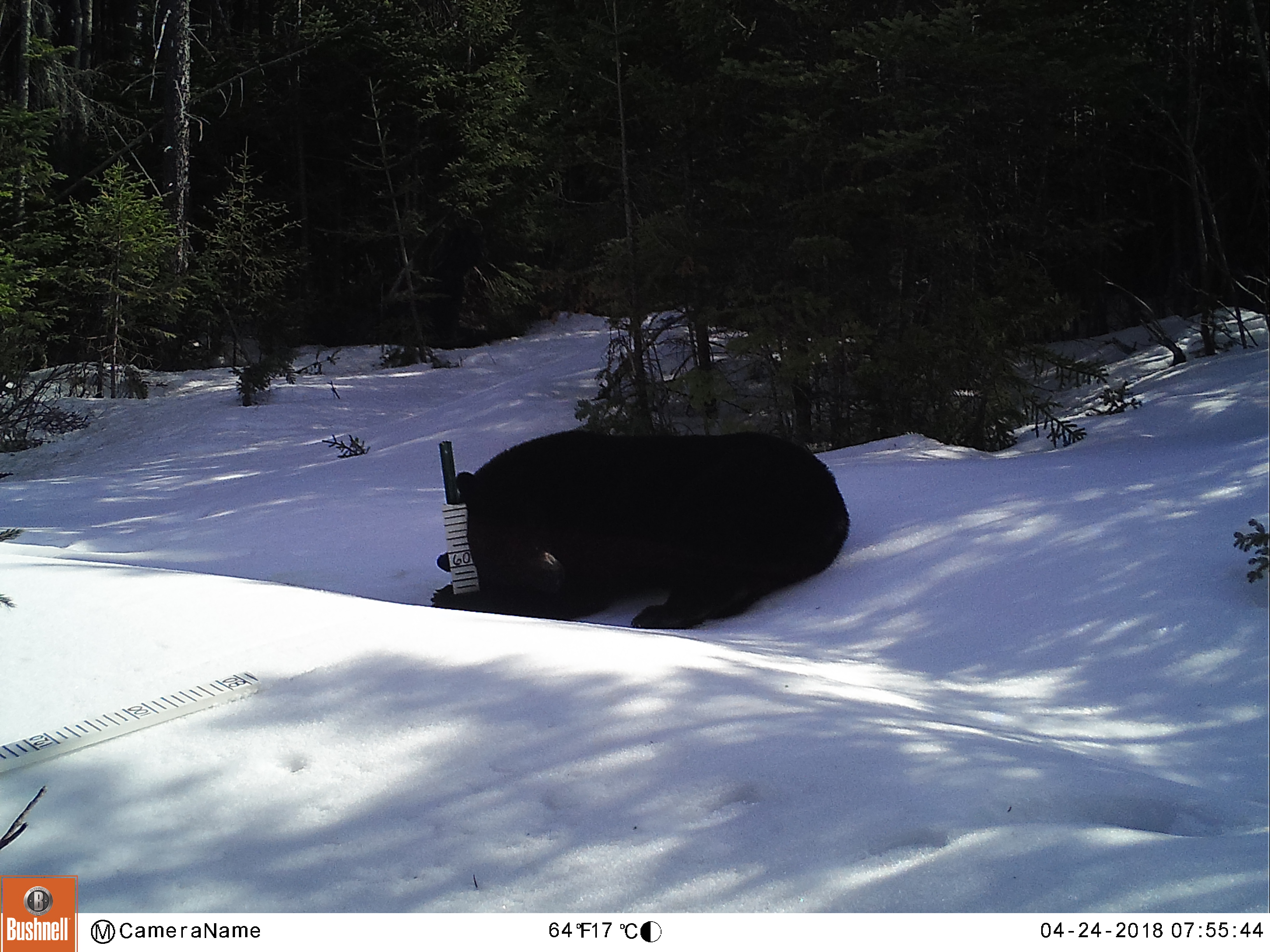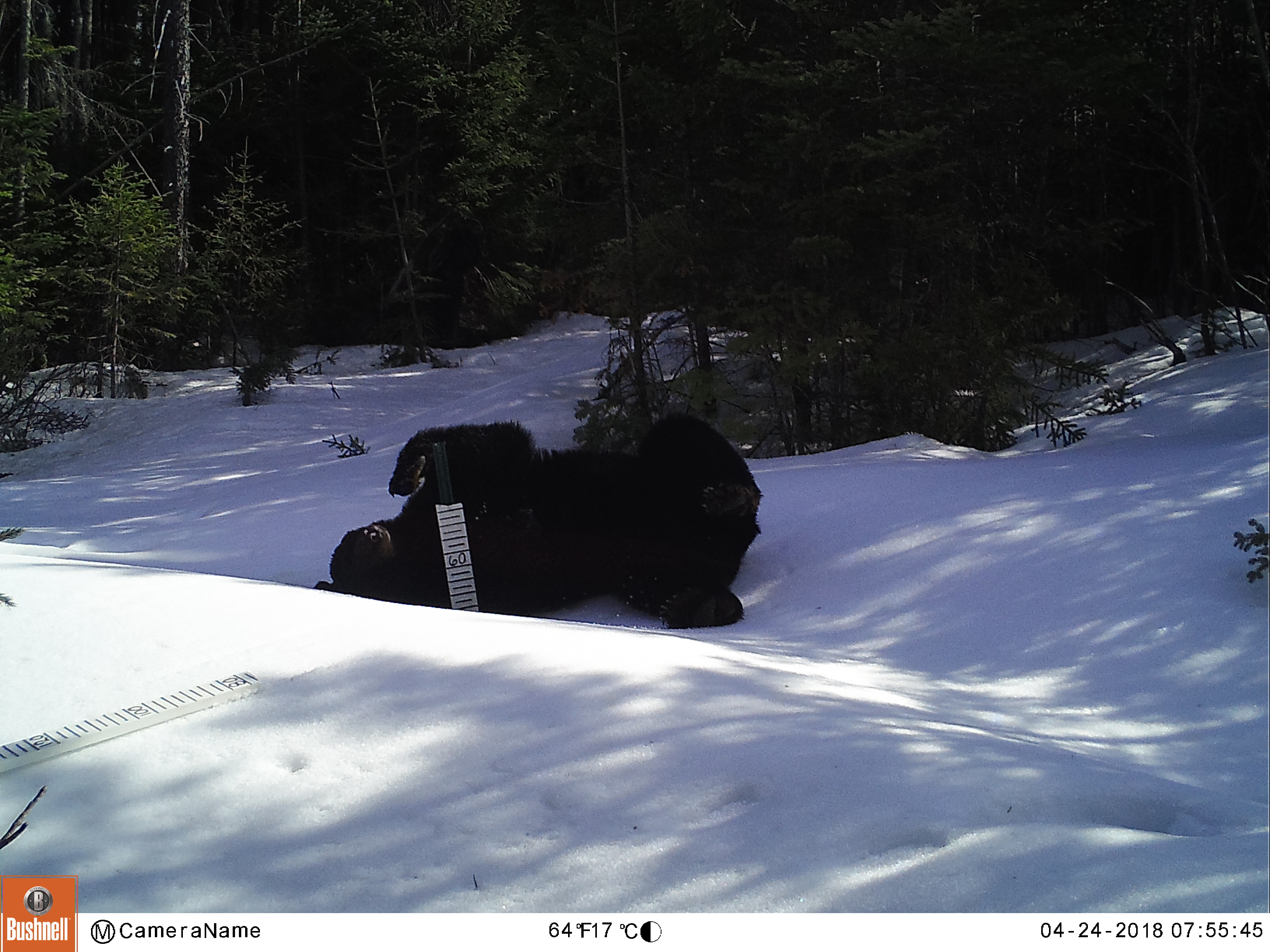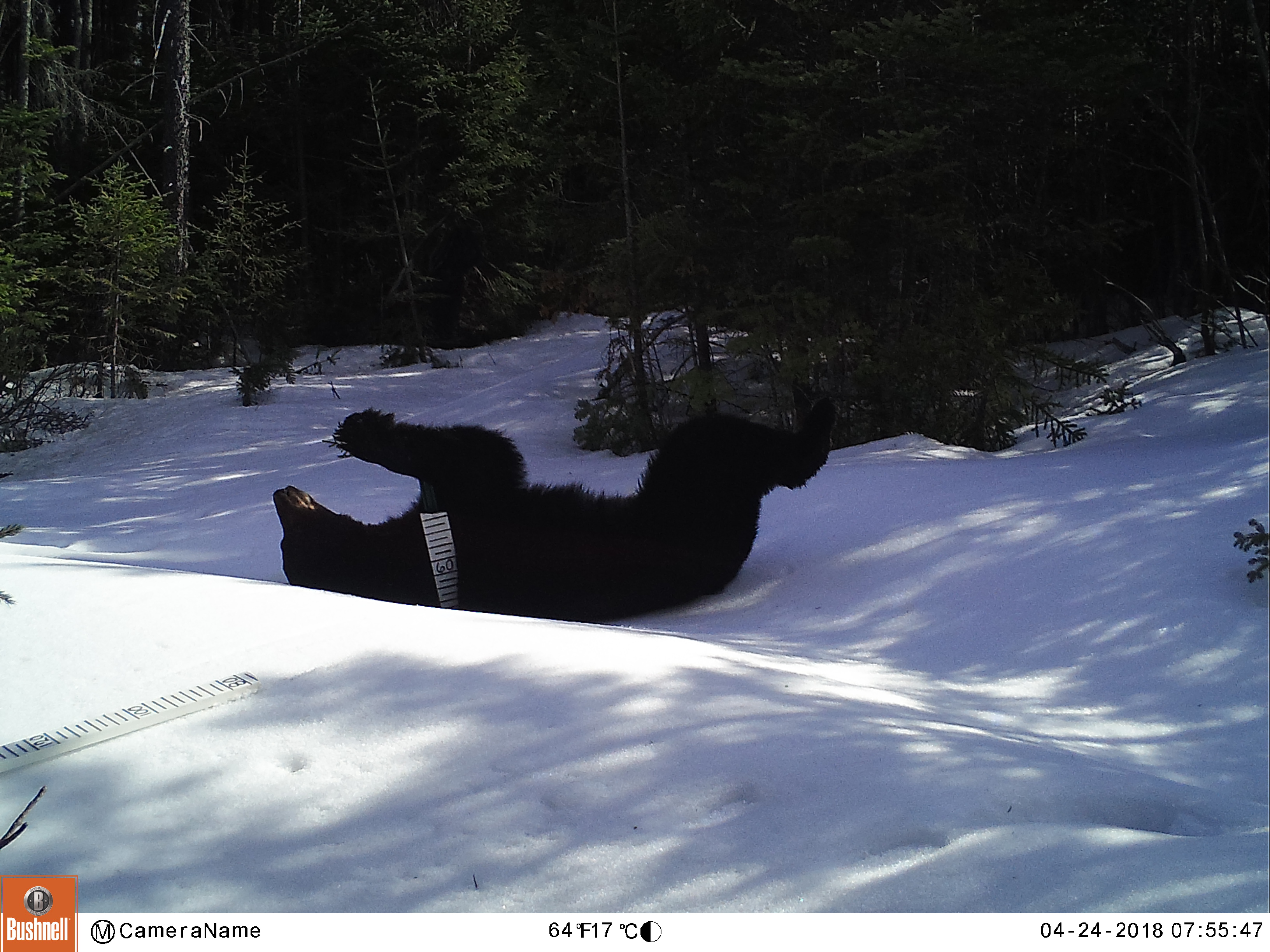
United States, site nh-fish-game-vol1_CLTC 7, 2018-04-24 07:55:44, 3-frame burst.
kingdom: Animalia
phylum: Chordata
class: Mammalia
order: Carnivora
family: Ursidae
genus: Ursus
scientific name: Ursus americanus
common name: black bear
Black bear (Ursus americanus).